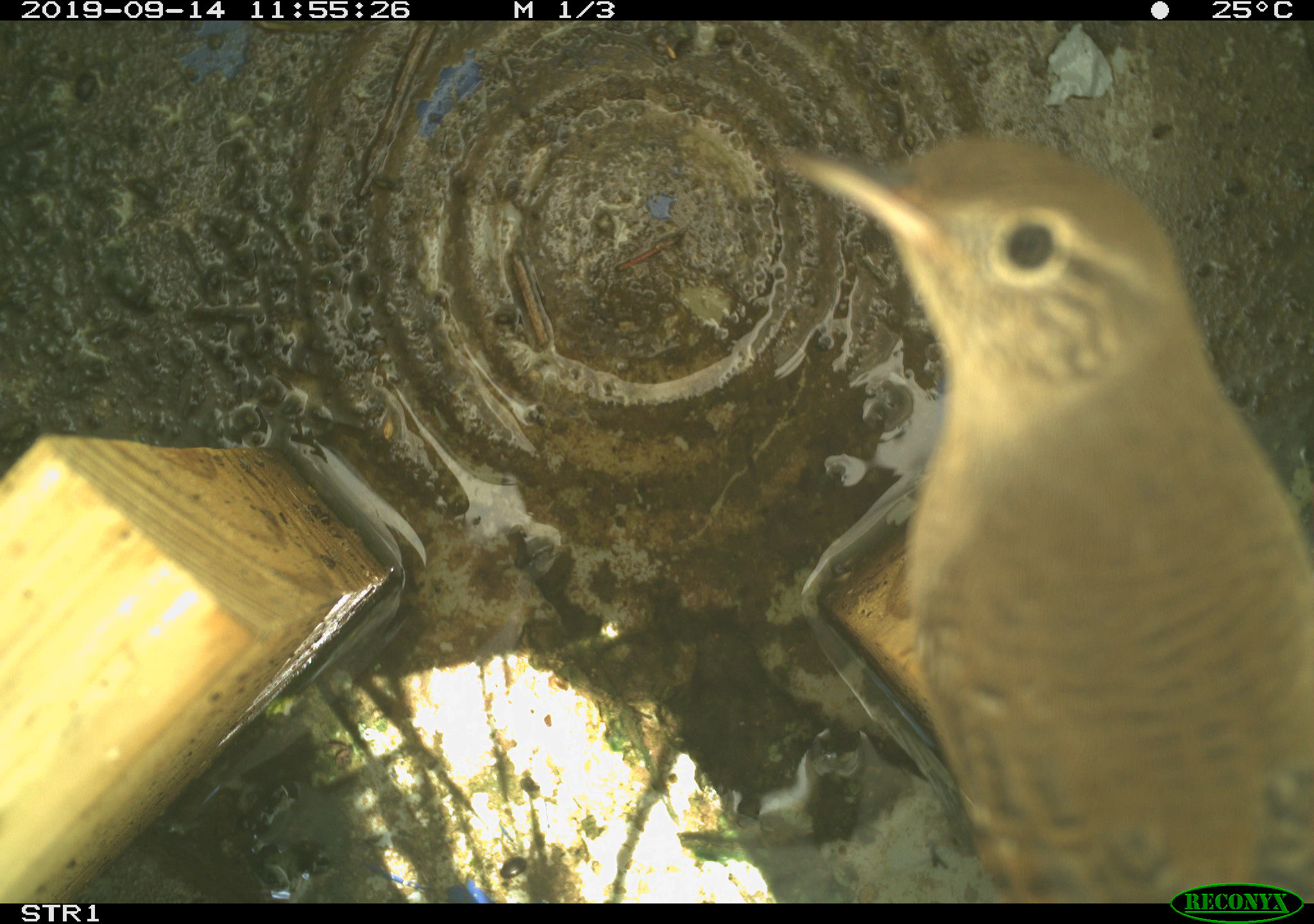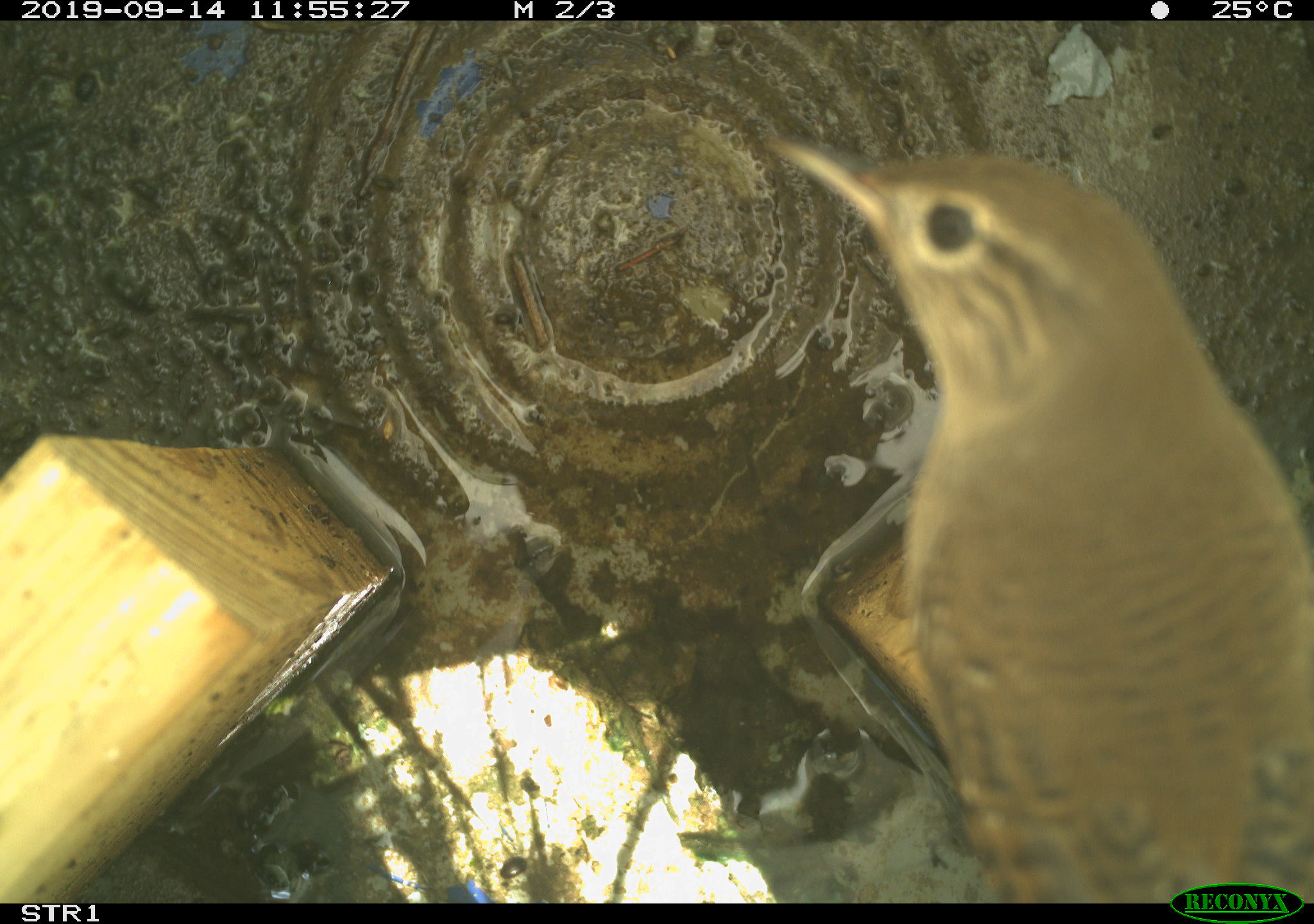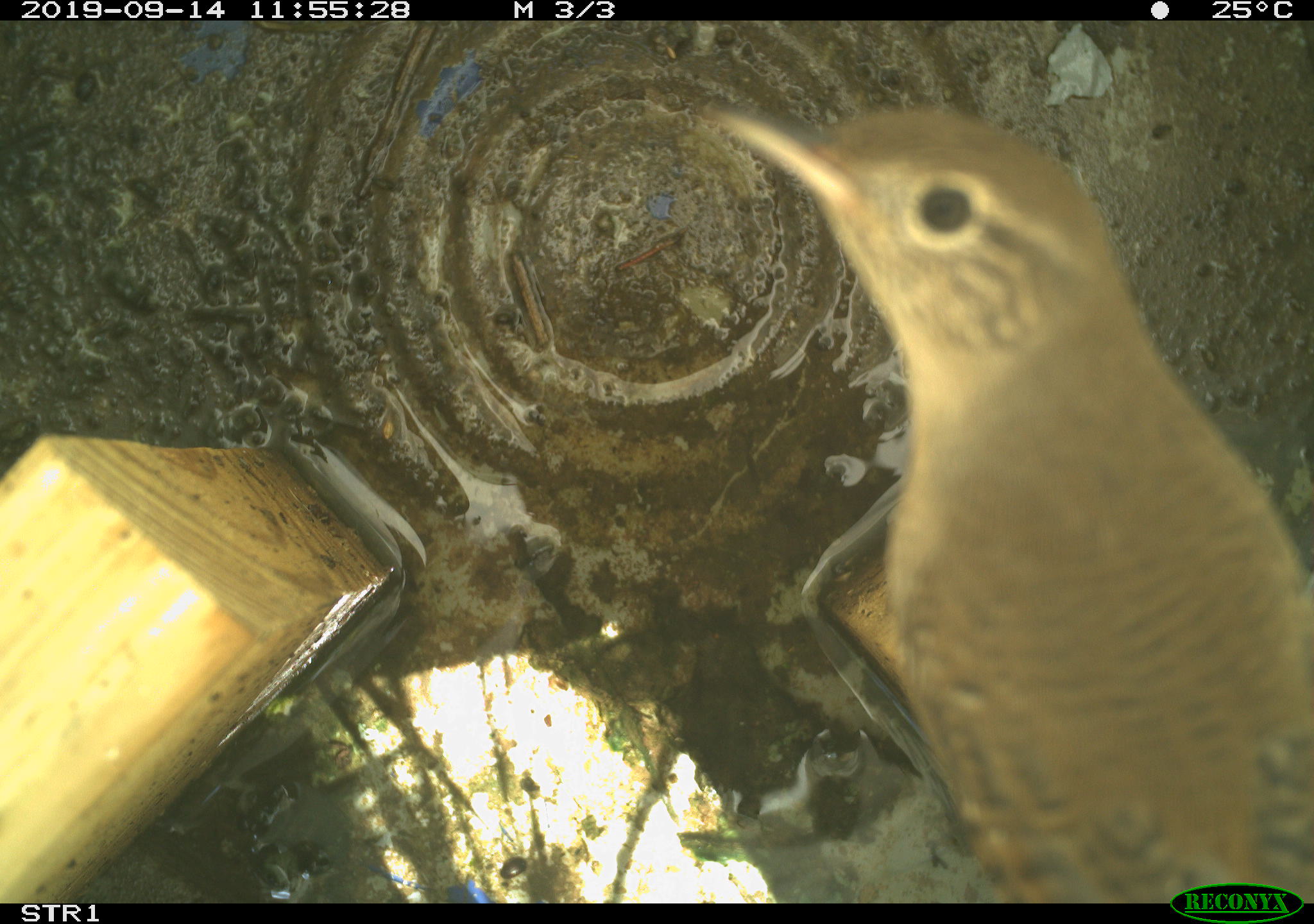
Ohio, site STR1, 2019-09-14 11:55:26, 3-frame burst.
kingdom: Animalia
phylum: Chordata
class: Aves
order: Passeriformes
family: Troglodytidae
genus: Troglodytes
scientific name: Troglodytes aedon aedon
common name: northern house wren